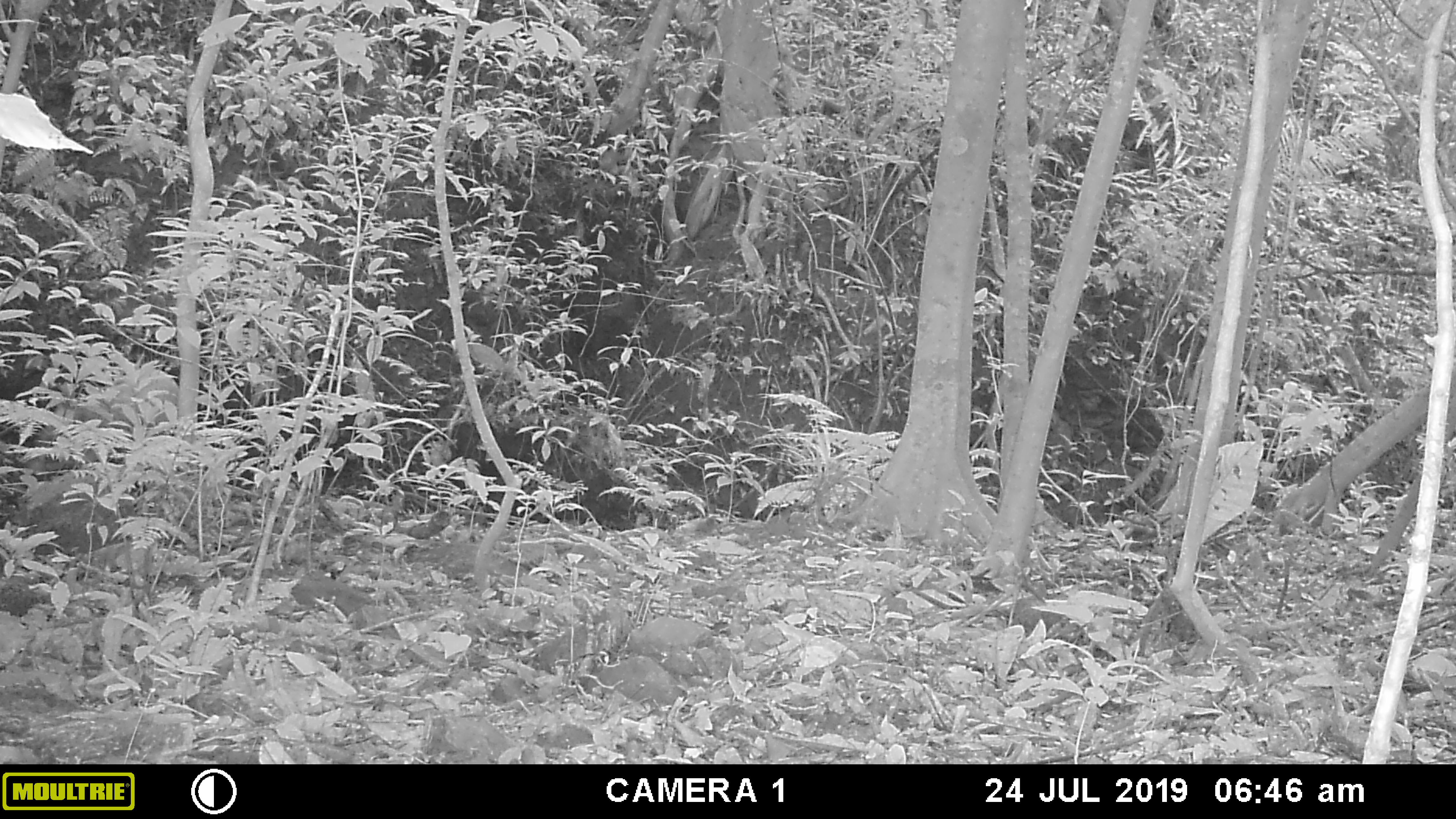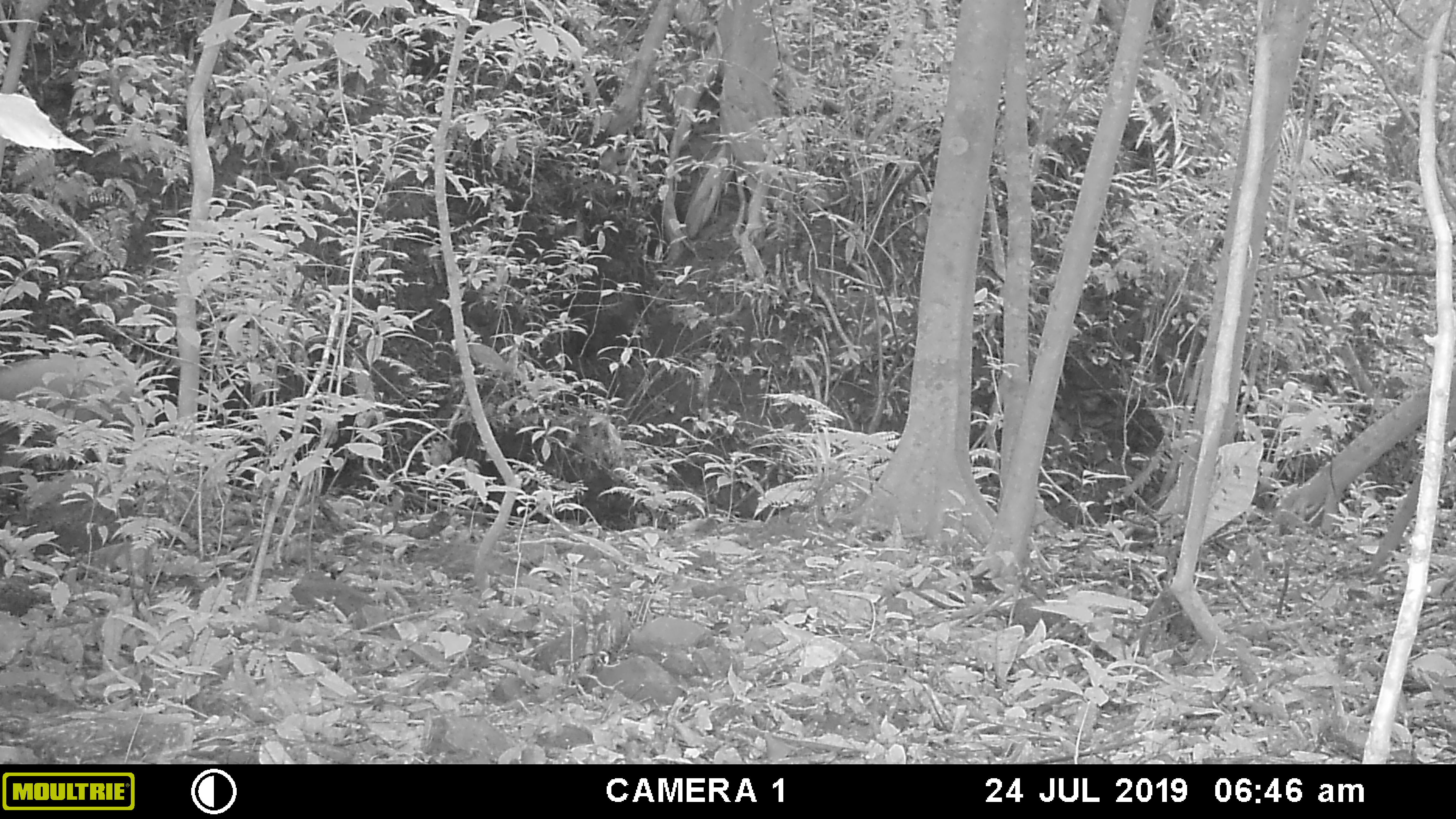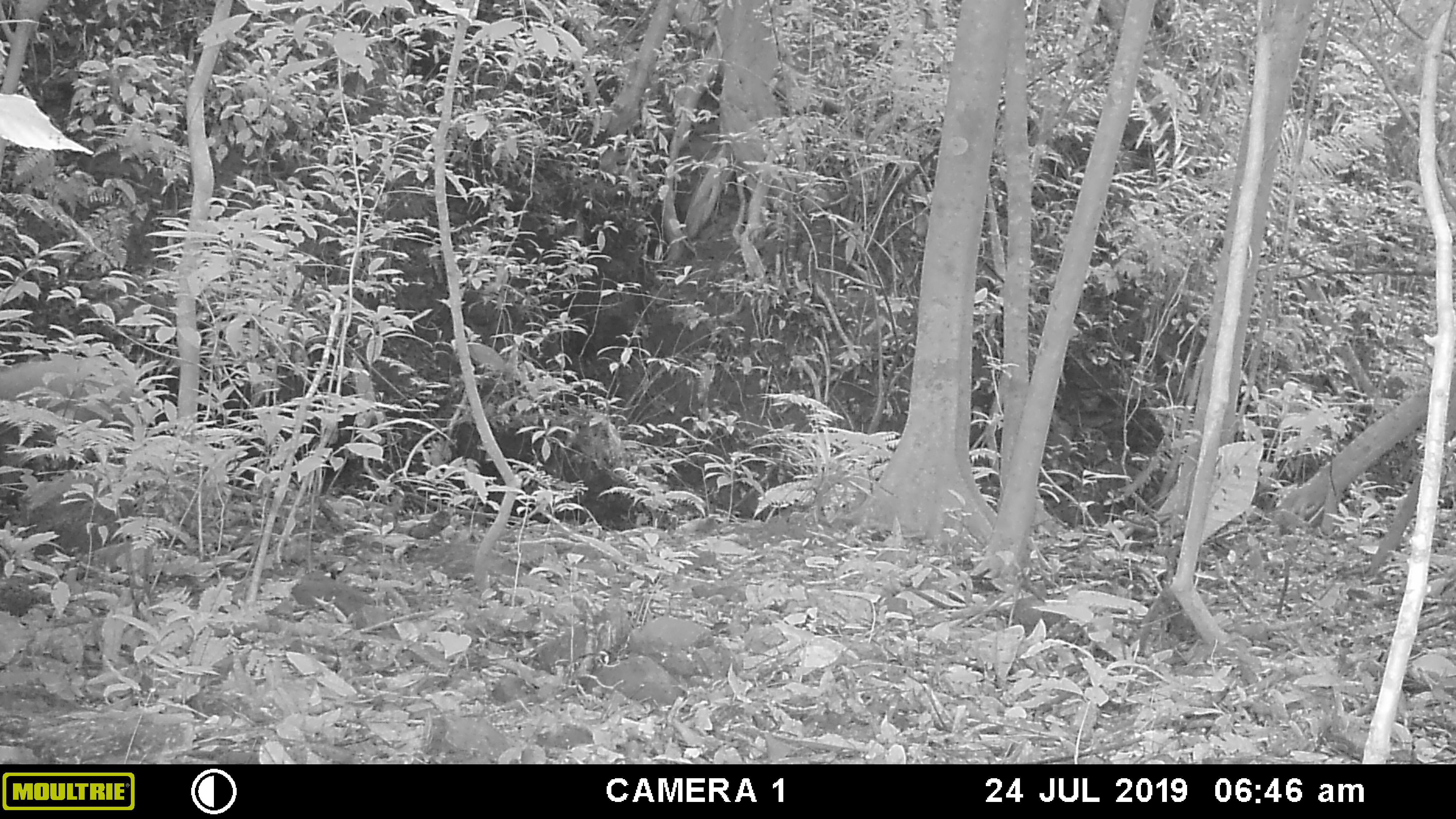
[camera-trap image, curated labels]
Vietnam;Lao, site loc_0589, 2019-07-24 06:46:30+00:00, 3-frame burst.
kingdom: Animalia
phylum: Chordata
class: Mammalia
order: Artiodactyla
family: Suidae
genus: Sus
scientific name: Sus scrofa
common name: eurasian wild pig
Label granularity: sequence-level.